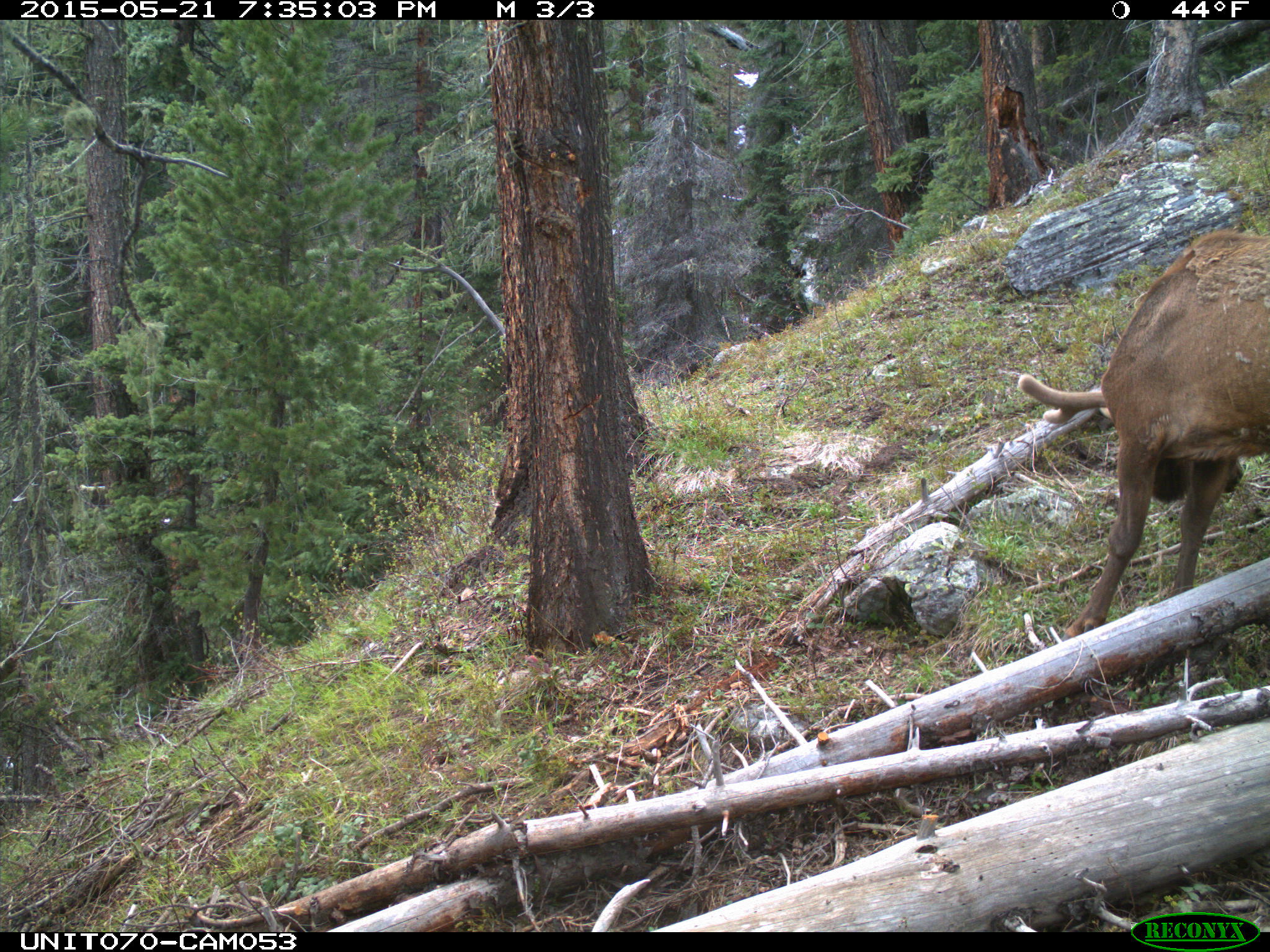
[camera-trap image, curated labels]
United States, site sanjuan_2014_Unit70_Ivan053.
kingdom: Animalia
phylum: Chordata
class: Mammalia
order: Artiodactyla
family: Cervidae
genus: Cervus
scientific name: Cervus elaphus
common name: red deer